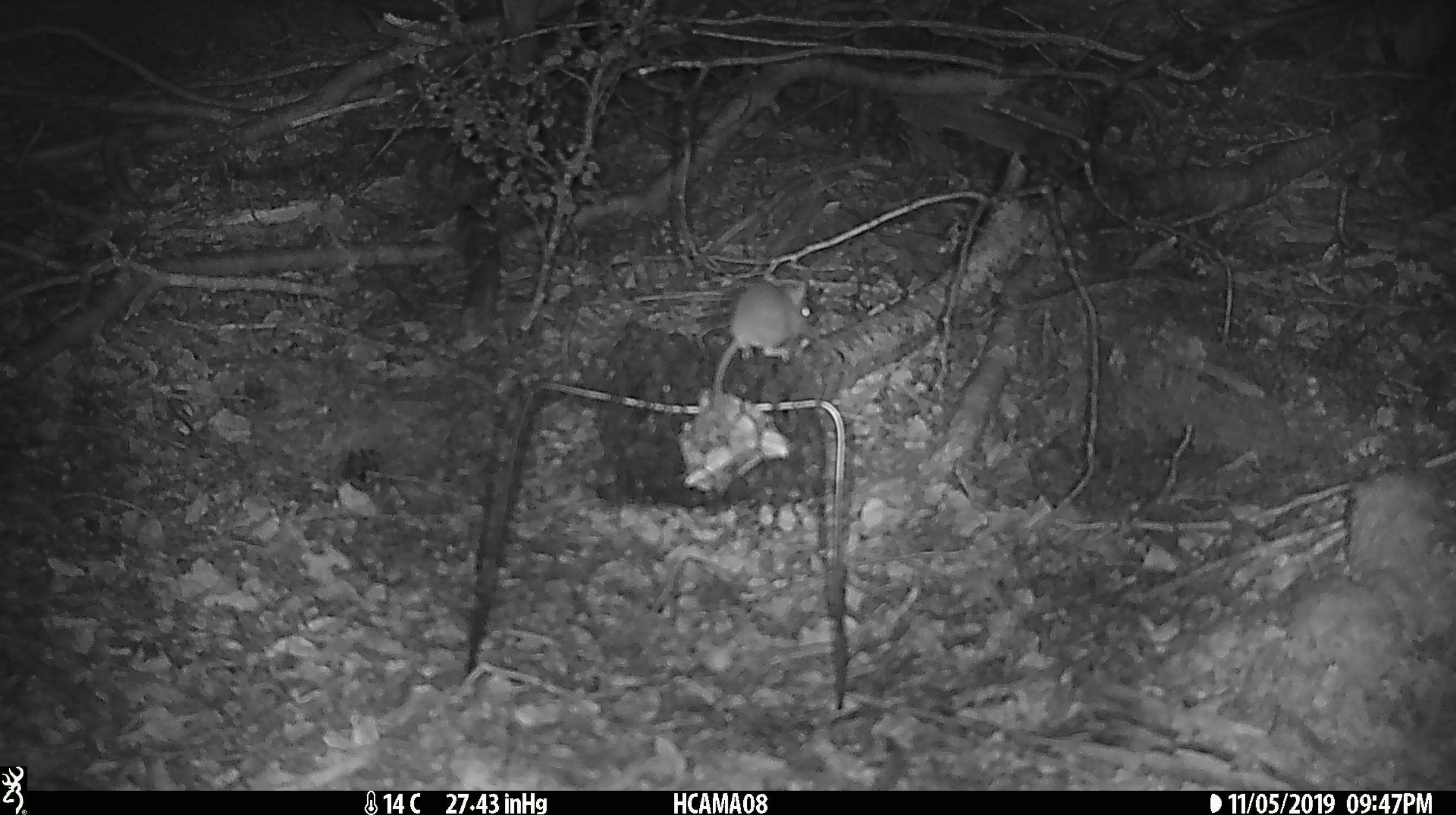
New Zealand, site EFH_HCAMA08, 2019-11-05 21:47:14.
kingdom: Animalia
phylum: Chordata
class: Mammalia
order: Rodentia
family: Muridae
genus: Mus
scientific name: Mus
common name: mouse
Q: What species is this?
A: Mouse (Mus).